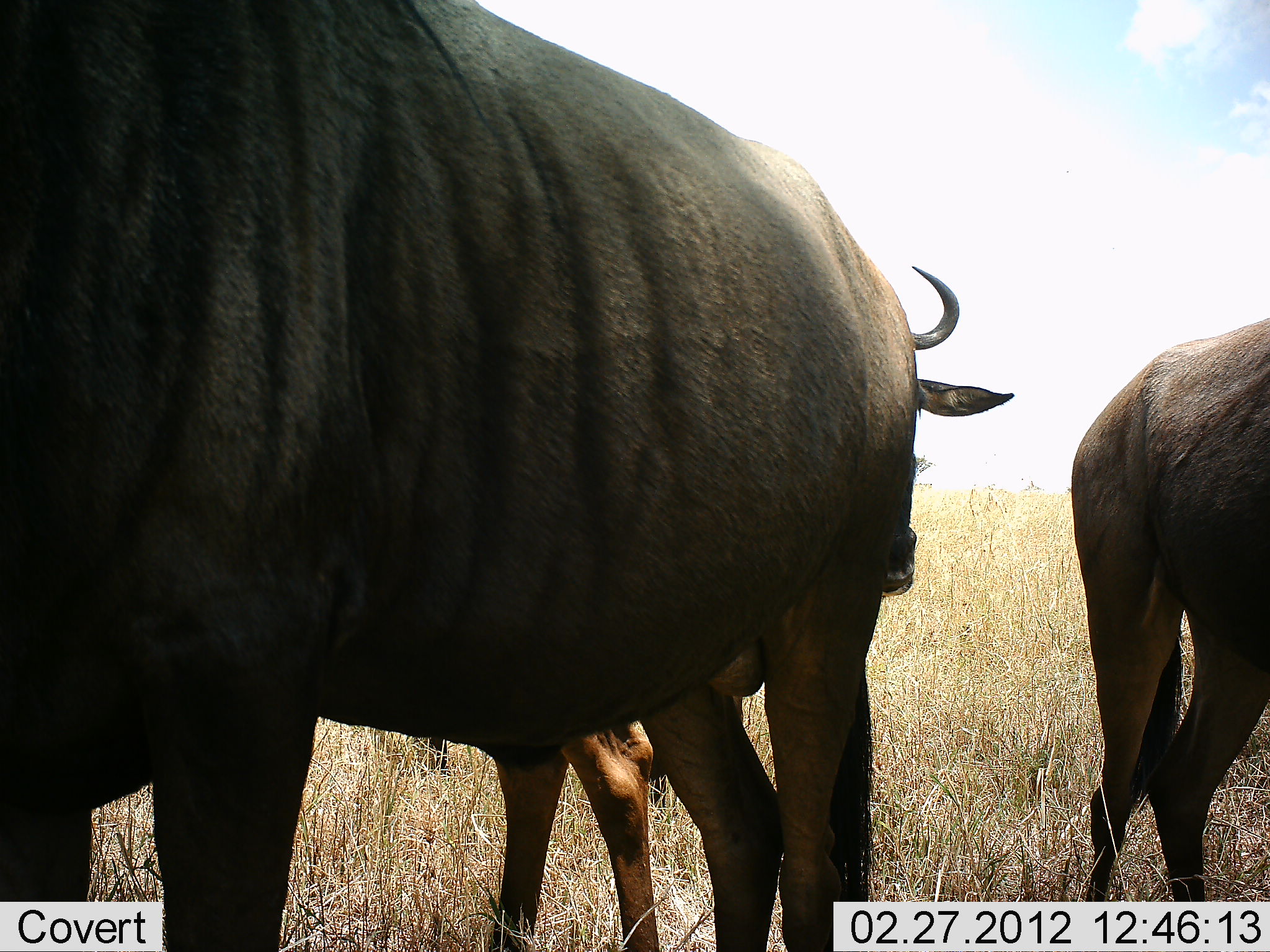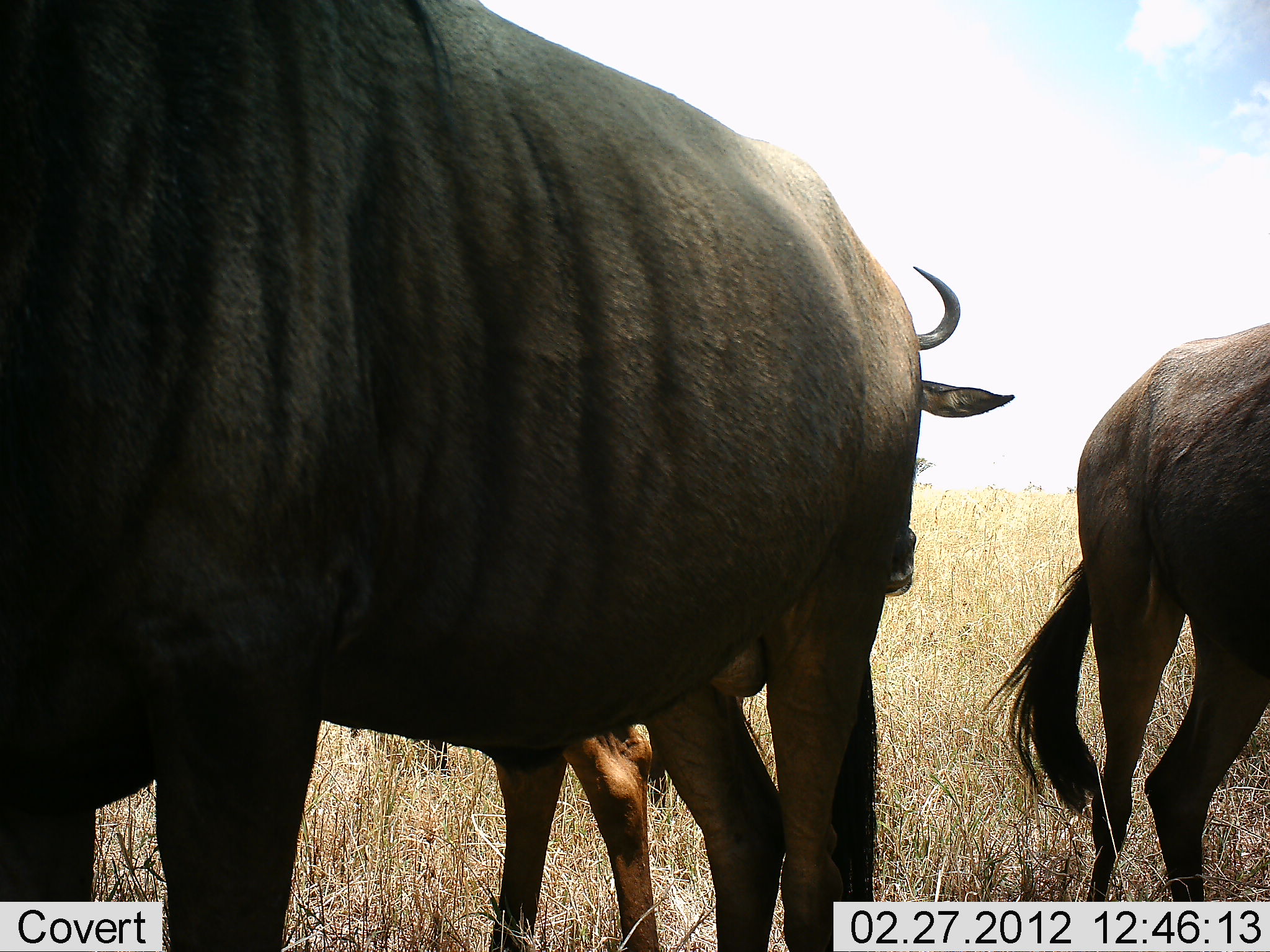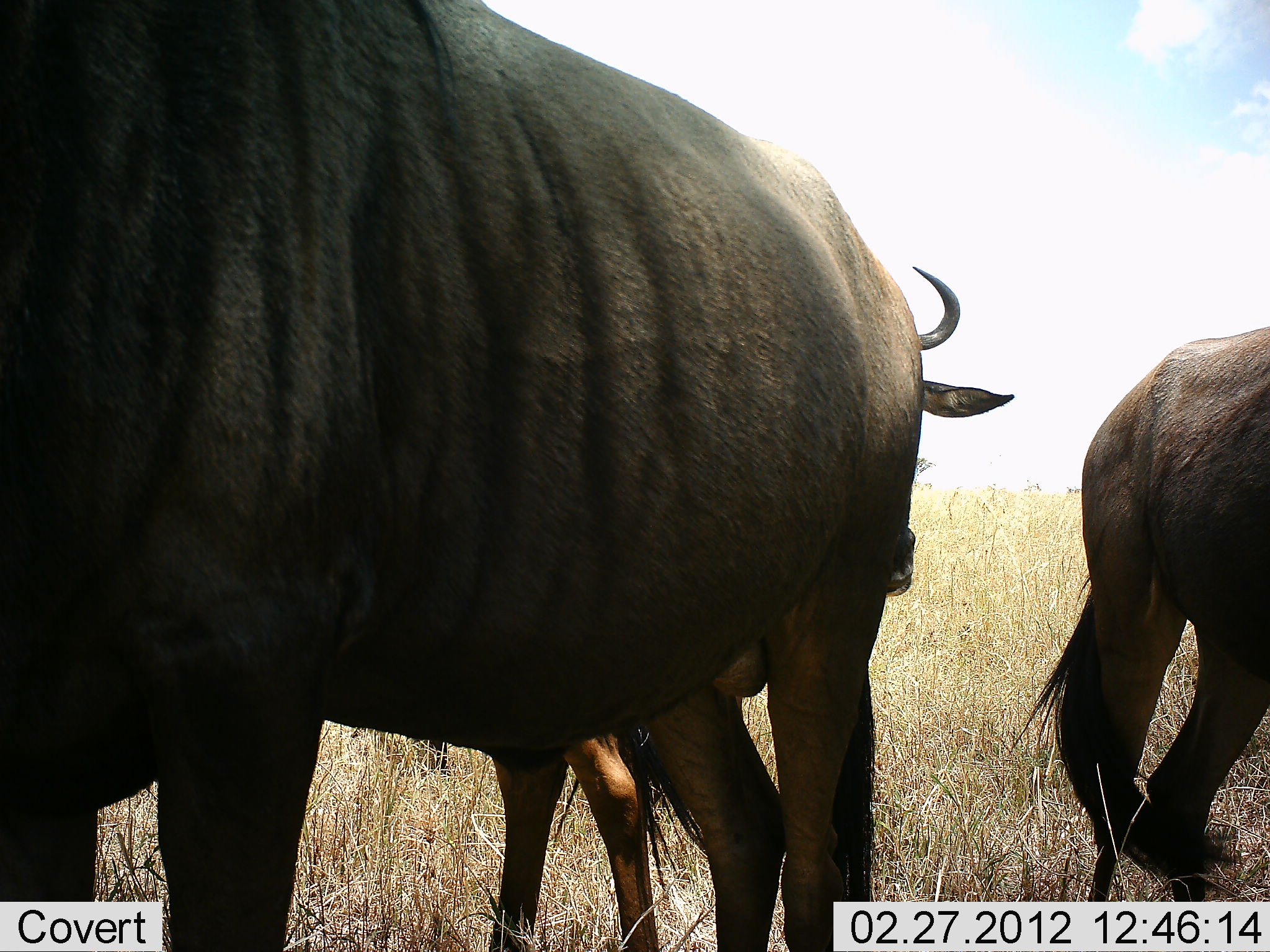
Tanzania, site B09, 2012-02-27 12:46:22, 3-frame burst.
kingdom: Animalia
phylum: Chordata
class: Mammalia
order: Artiodactyla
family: Bovidae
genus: Connochaetes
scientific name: Connochaetes taurinus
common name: blue wildebeest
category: wildebeest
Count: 3.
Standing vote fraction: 93%.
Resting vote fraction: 7%.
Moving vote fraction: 13%.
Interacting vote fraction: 0%.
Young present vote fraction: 7%.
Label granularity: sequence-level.